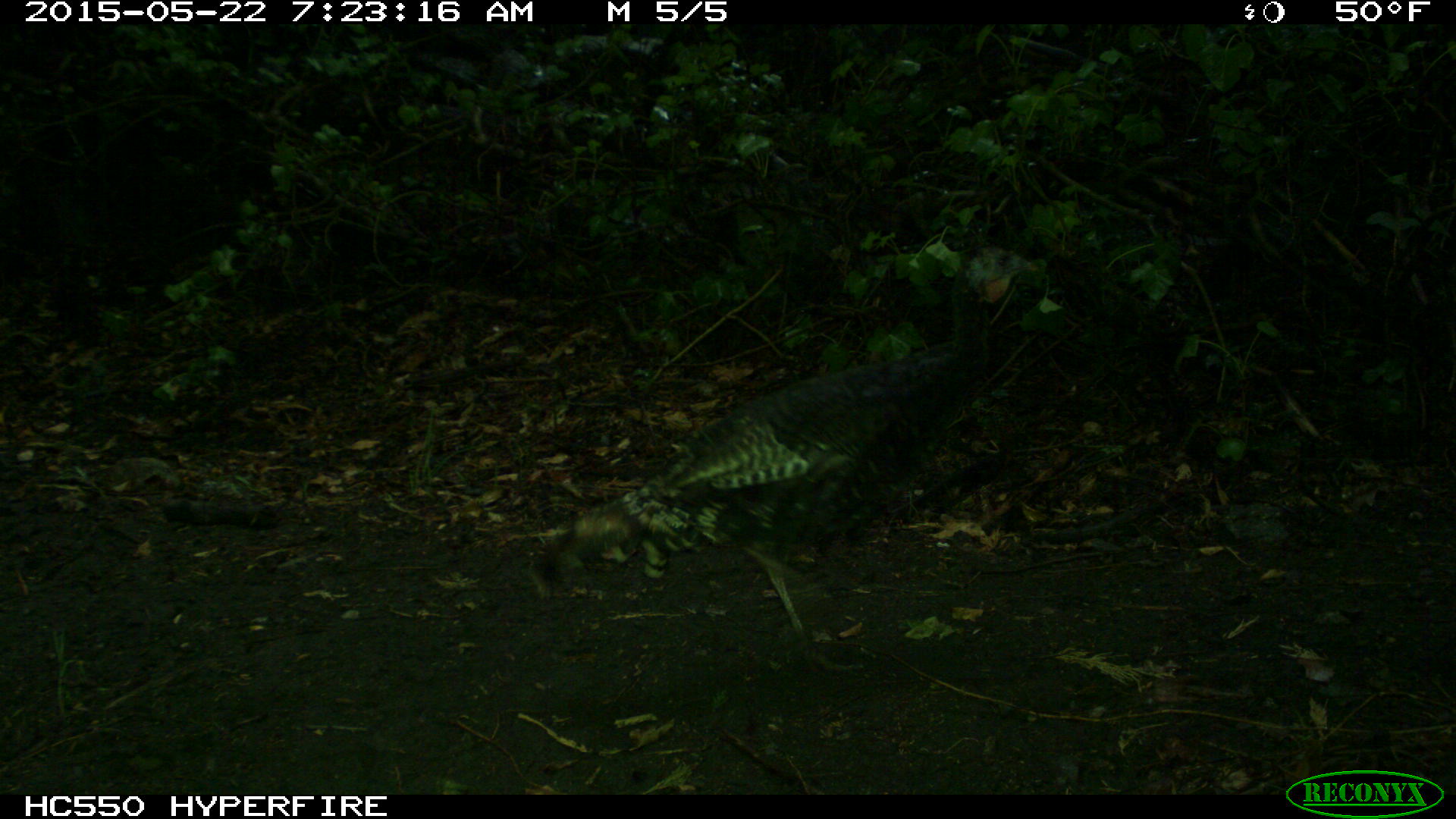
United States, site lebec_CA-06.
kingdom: Animalia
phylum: Chordata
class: Aves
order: Galliformes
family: Phasianidae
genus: Meleagris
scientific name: Meleagris gallopavo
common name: wild turkey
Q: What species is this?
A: Meleagris gallopavo (wild turkey).